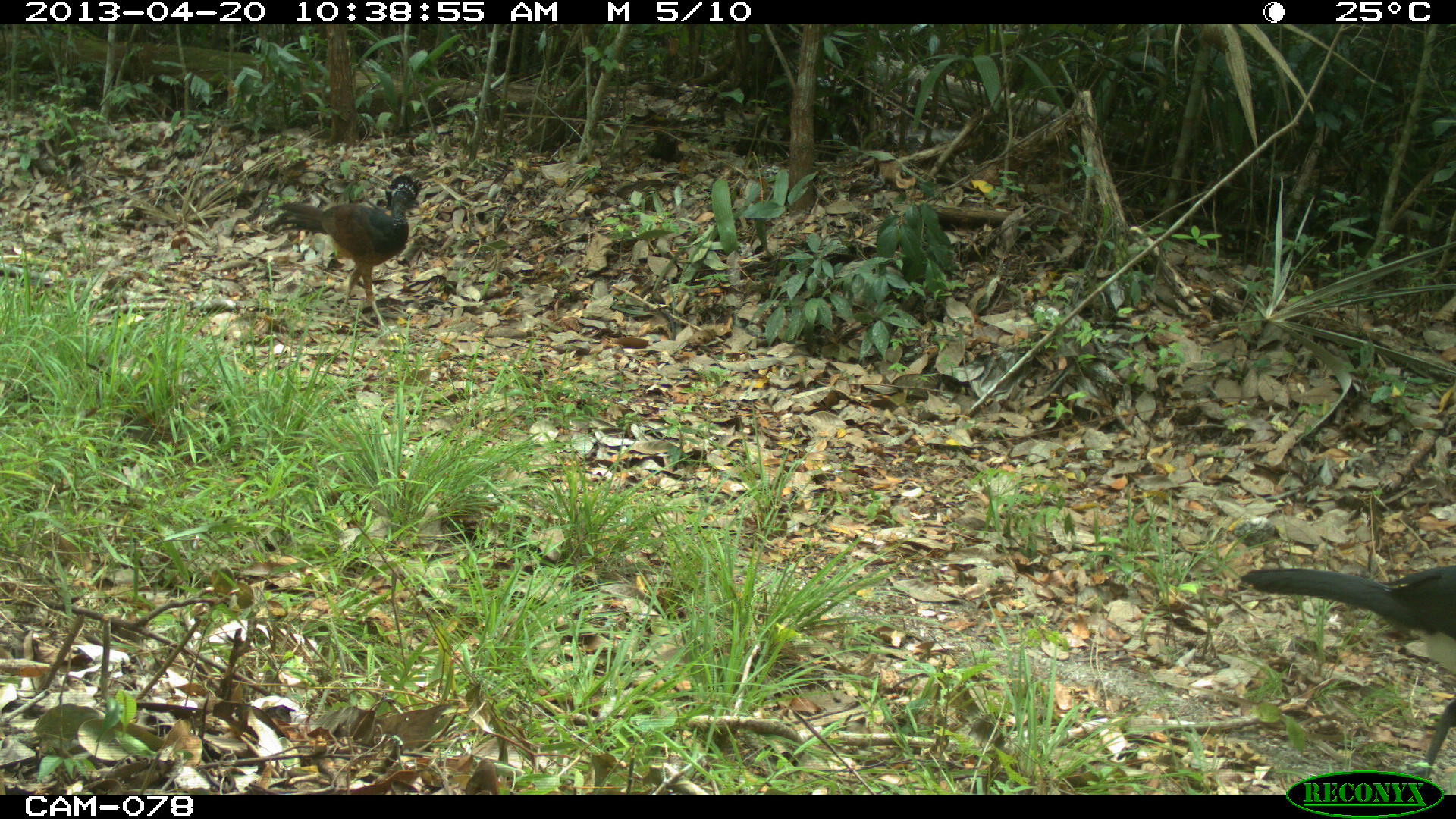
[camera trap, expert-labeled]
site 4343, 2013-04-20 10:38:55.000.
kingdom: Animalia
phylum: Chordata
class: Aves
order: Galliformes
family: Cracidae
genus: Crax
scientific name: Crax rubra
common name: great curassow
Crax rubra (great curassow), count 2.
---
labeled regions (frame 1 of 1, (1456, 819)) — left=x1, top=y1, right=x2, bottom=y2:
crax rubra: left=1236, top=564, right=1456, bottom=790; left=264, top=171, right=424, bottom=331